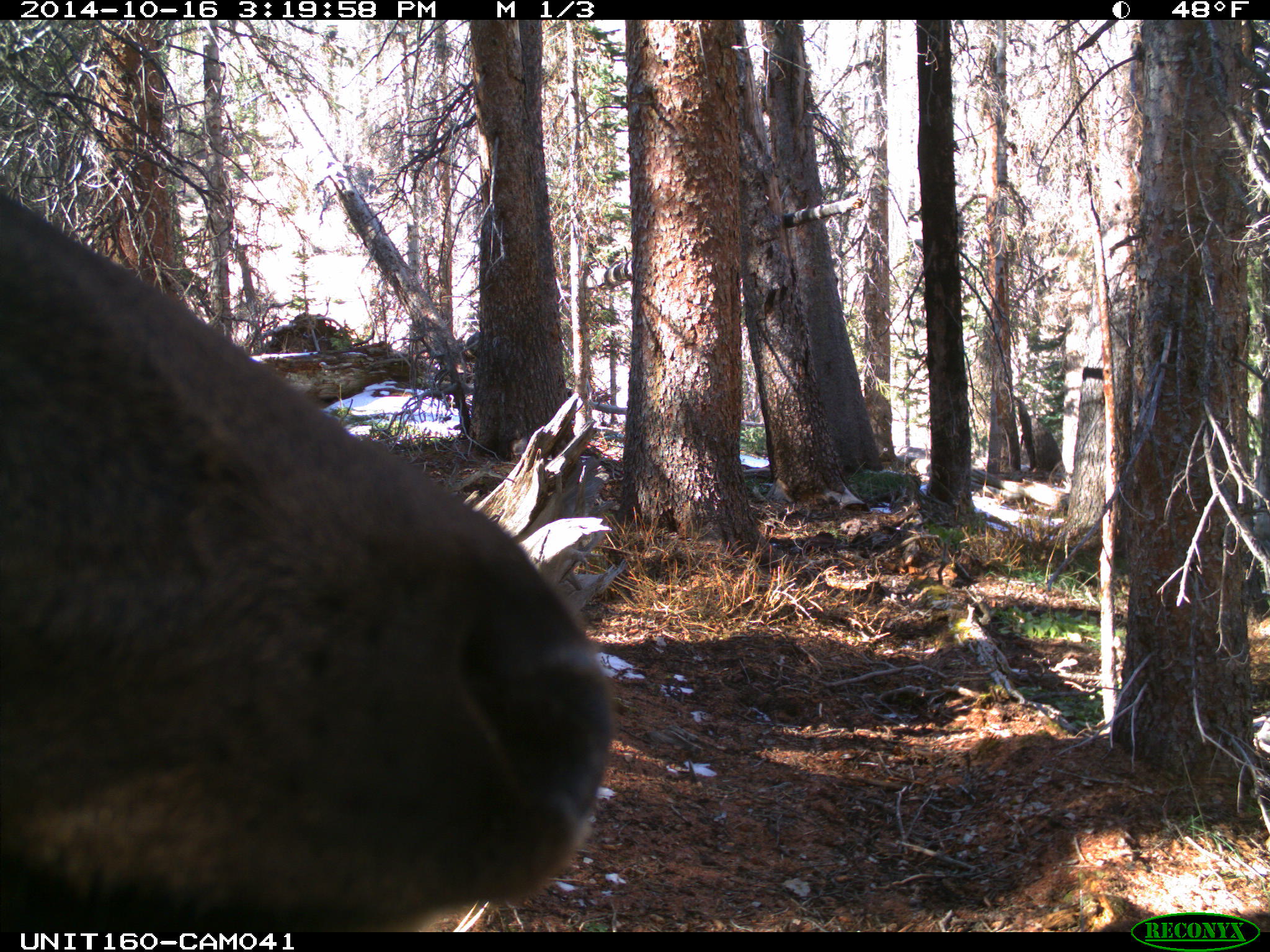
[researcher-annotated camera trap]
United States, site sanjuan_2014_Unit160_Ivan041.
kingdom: Animalia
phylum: Chordata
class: Mammalia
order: Artiodactyla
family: Cervidae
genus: Cervus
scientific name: Cervus elaphus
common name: red deer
Cervus elaphus (red deer).